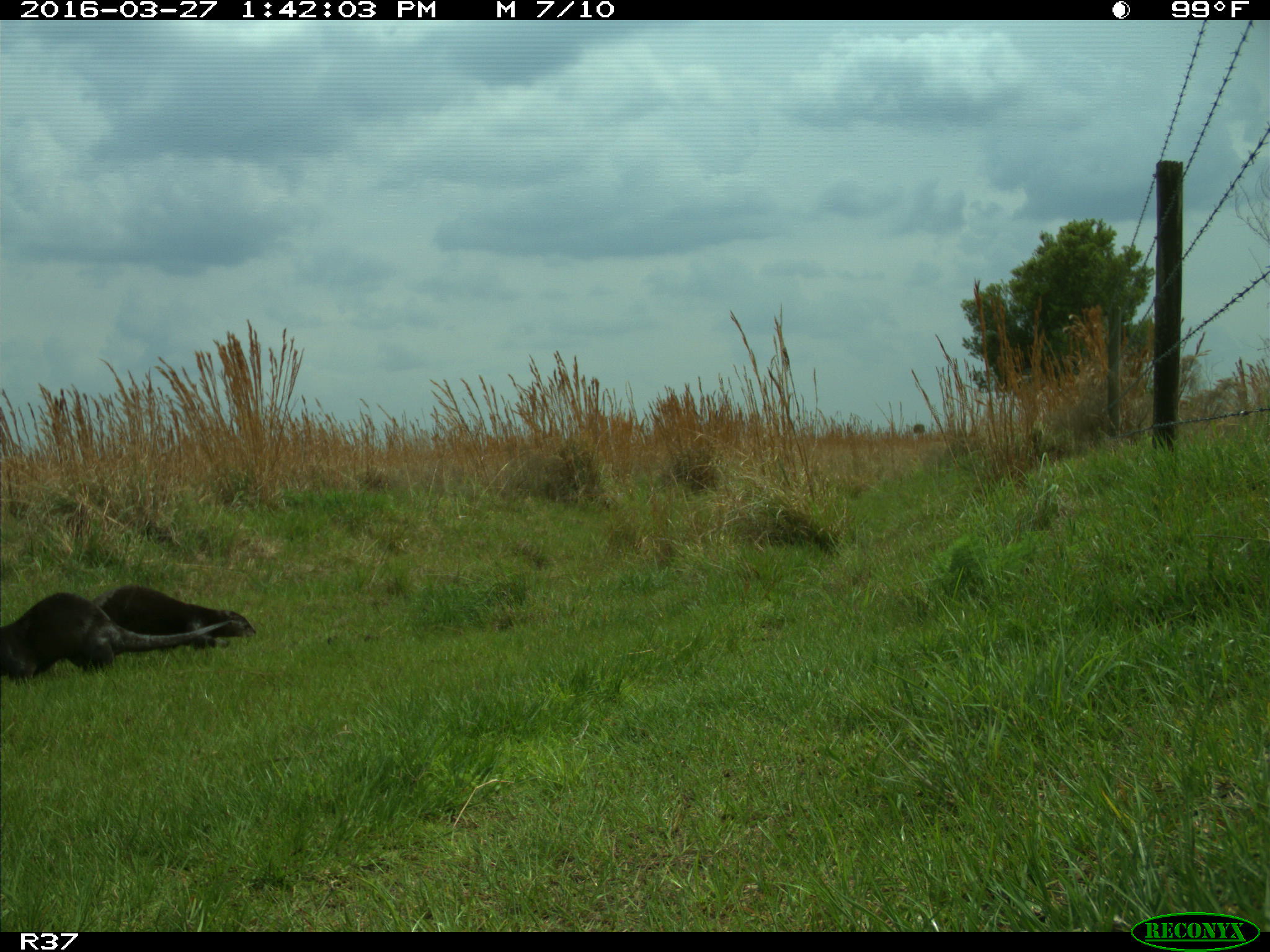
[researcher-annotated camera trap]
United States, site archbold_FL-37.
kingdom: Animalia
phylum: Chordata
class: Mammalia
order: Carnivora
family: Mustelidae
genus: Lontra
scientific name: Lontra canadensis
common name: north american river otter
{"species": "Lontra canadensis (north american river otter)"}